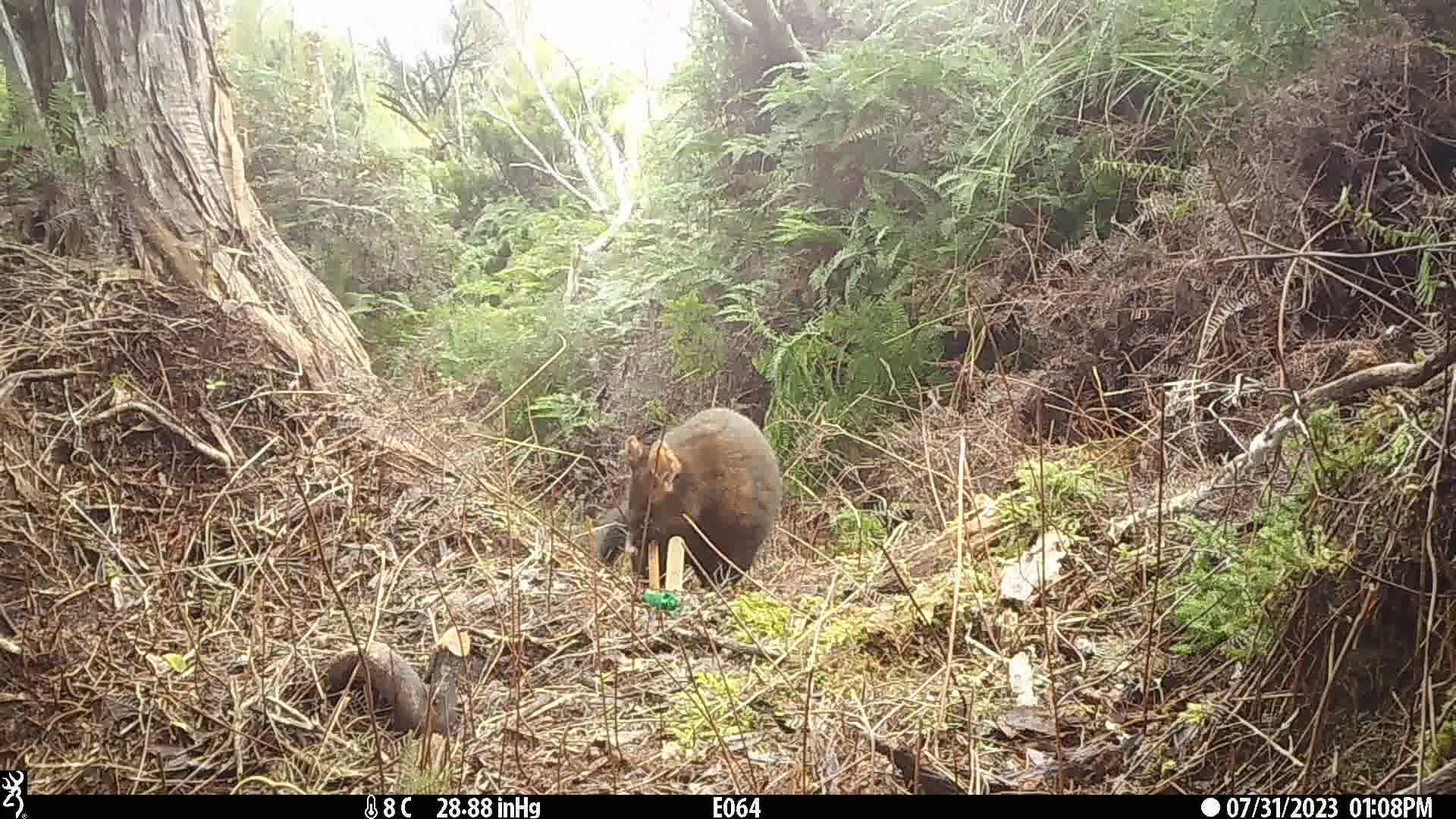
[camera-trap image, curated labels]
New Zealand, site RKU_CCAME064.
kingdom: Animalia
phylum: Chordata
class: Mammalia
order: Diprotodontia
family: Phalangeridae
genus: Trichosurus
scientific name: Trichosurus vulpecula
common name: common brushtail possum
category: possum